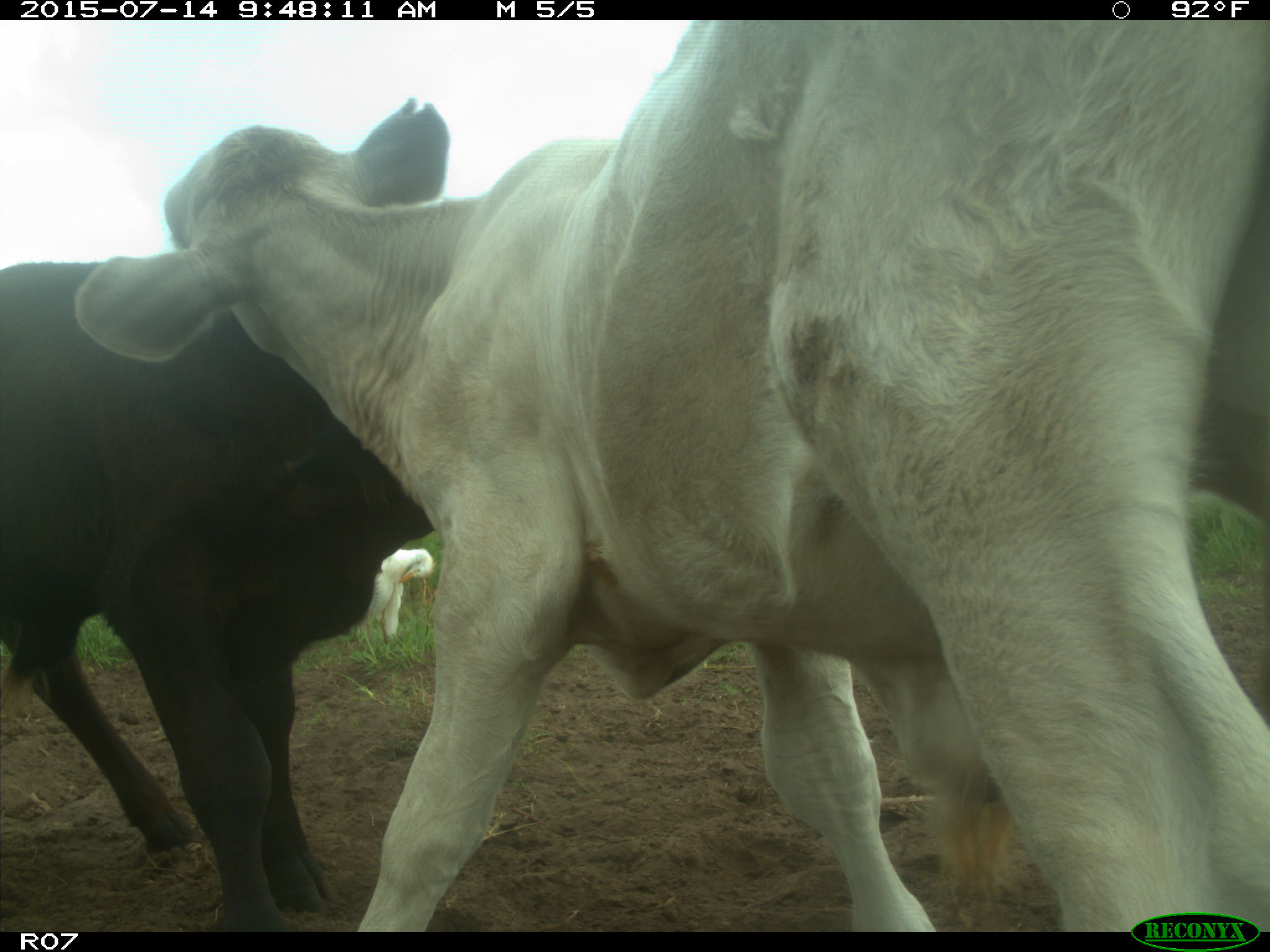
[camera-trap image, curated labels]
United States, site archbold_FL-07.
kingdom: Animalia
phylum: Chordata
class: Mammalia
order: Artiodactyla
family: Bovidae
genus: Bos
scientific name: Bos taurus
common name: domestic cow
Bos taurus (domestic cow).